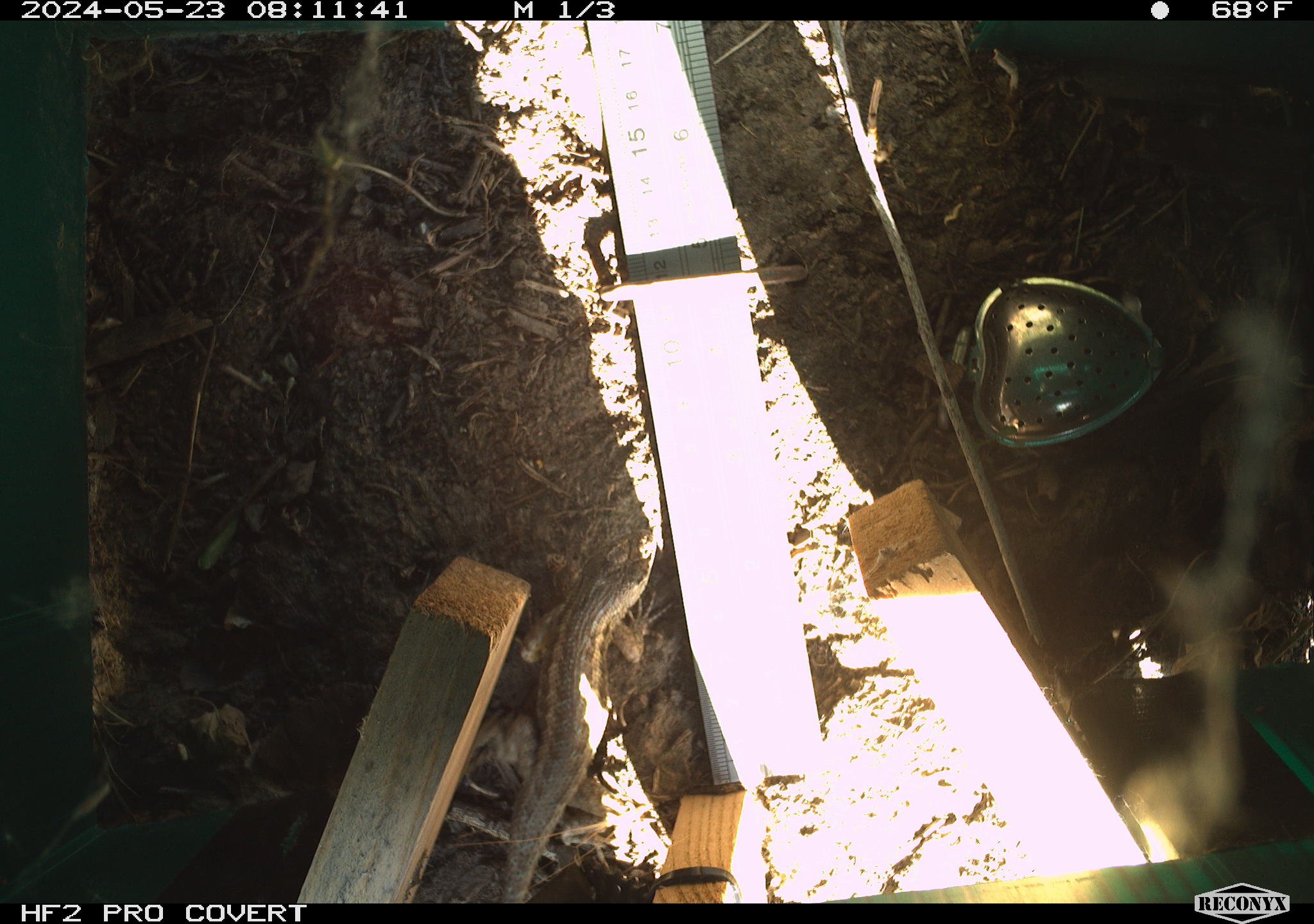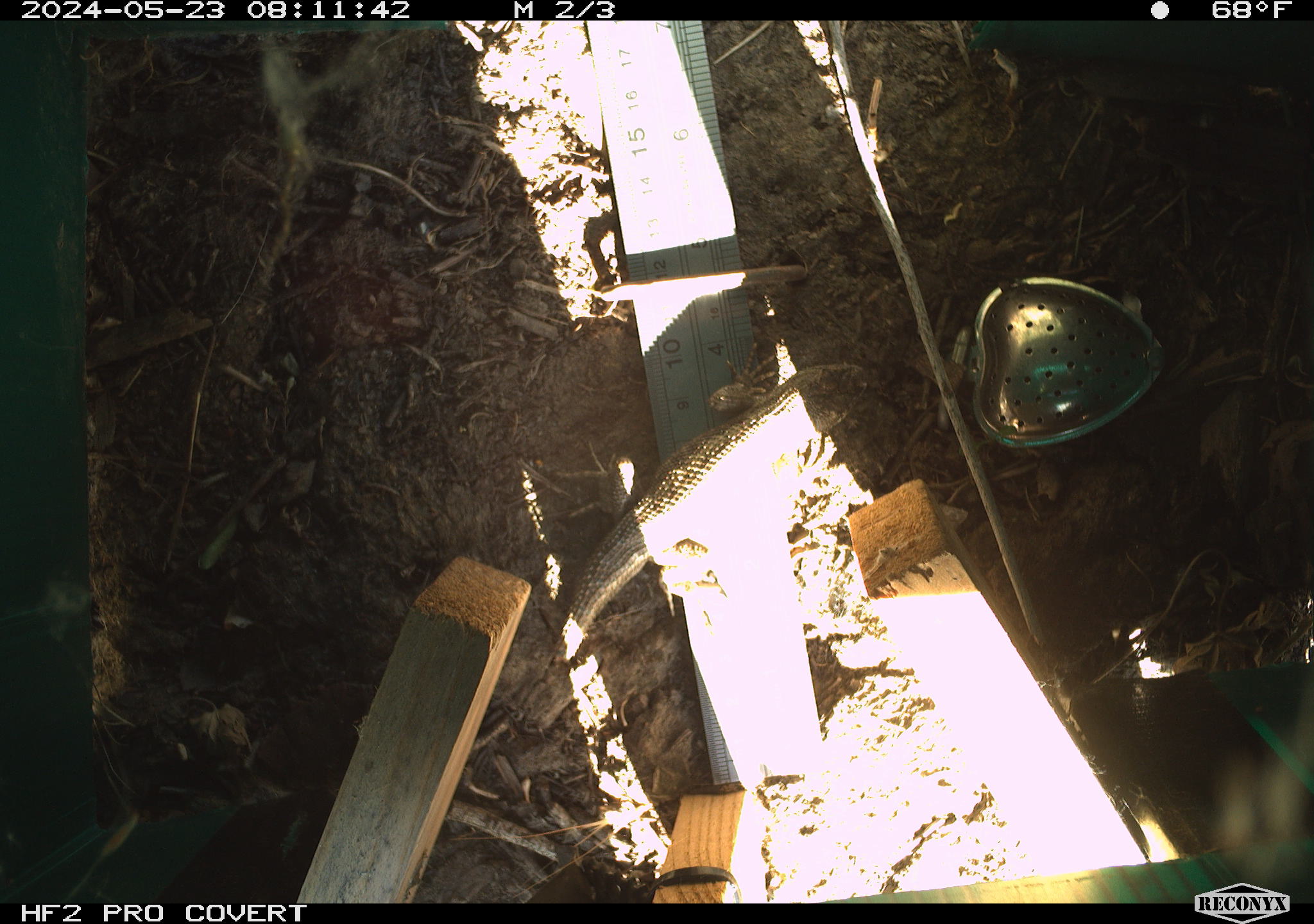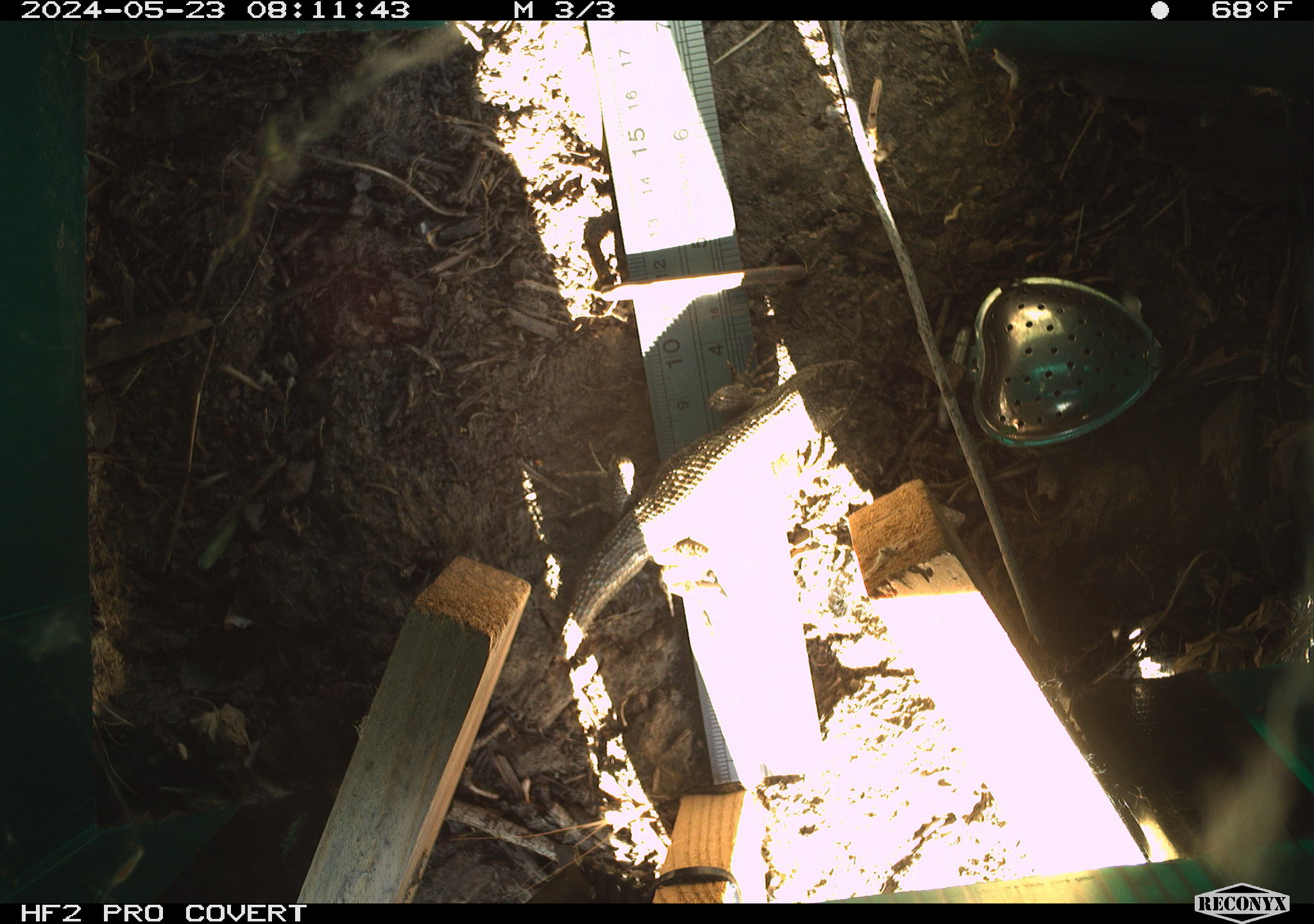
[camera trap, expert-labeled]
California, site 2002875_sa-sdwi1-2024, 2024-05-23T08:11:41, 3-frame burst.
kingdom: Animalia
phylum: Chordata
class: Reptilia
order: Squamata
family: Phrynosomatidae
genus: Sceloporus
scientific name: Sceloporus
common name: spiny lizards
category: sceloporus species